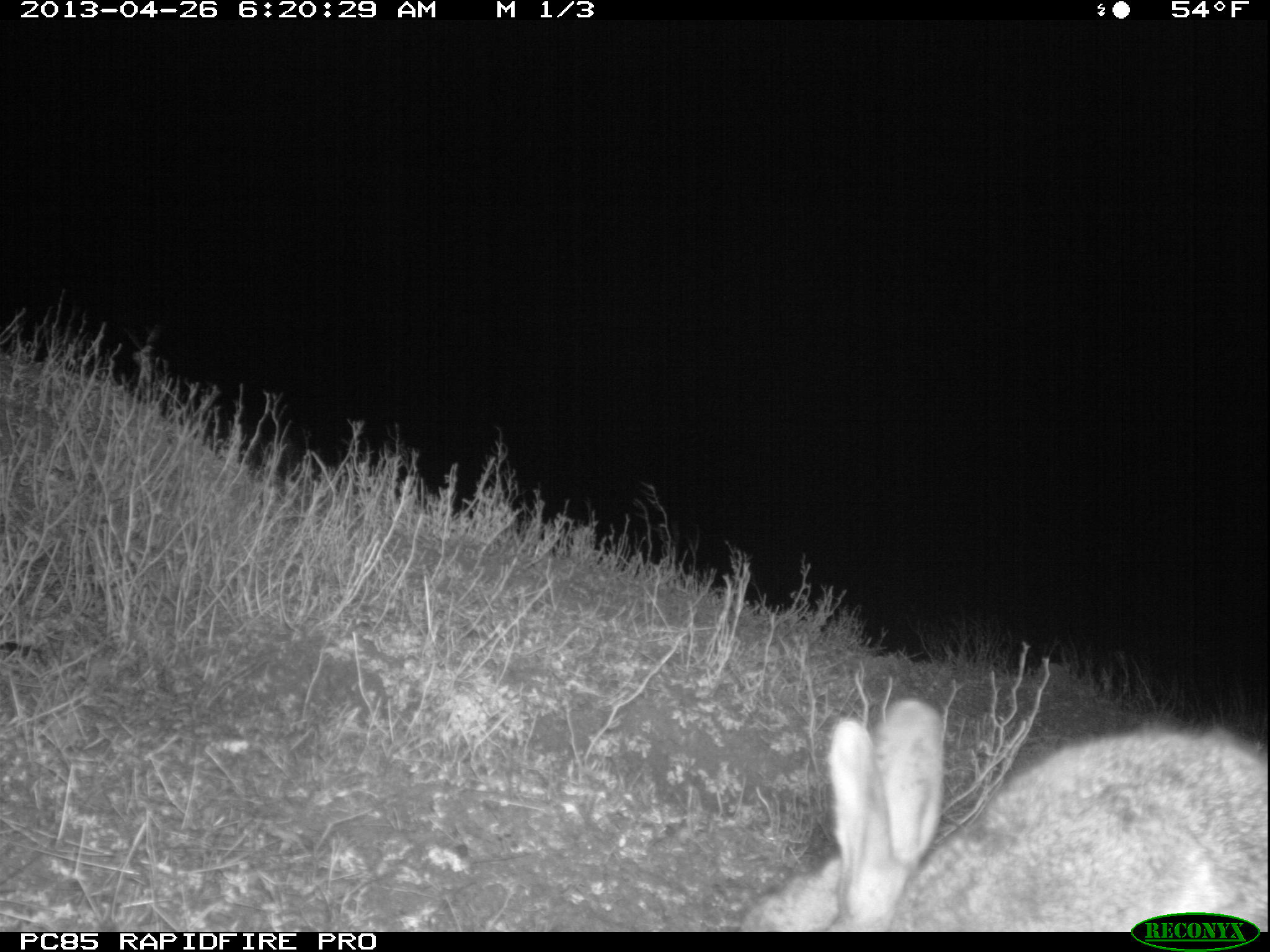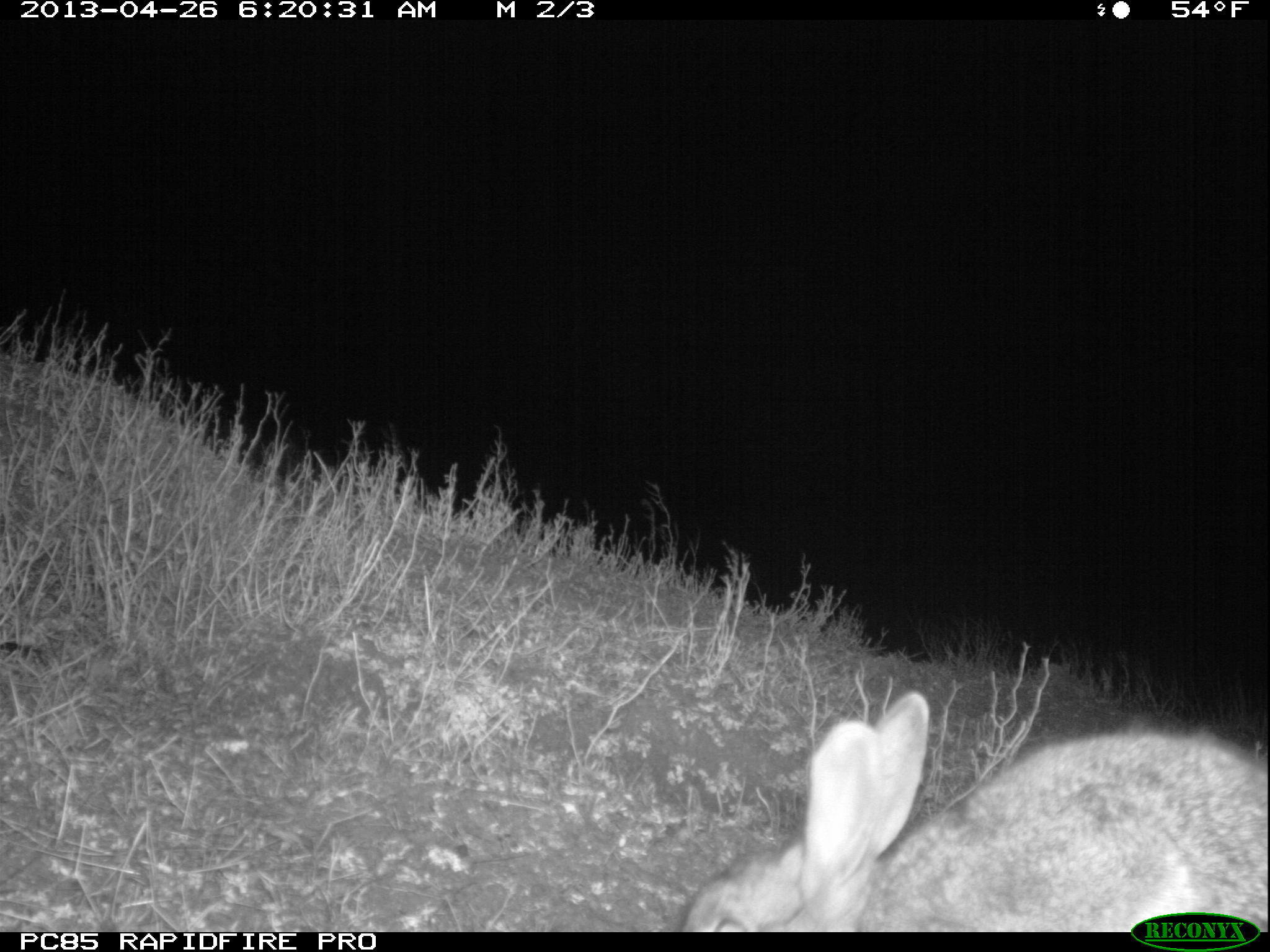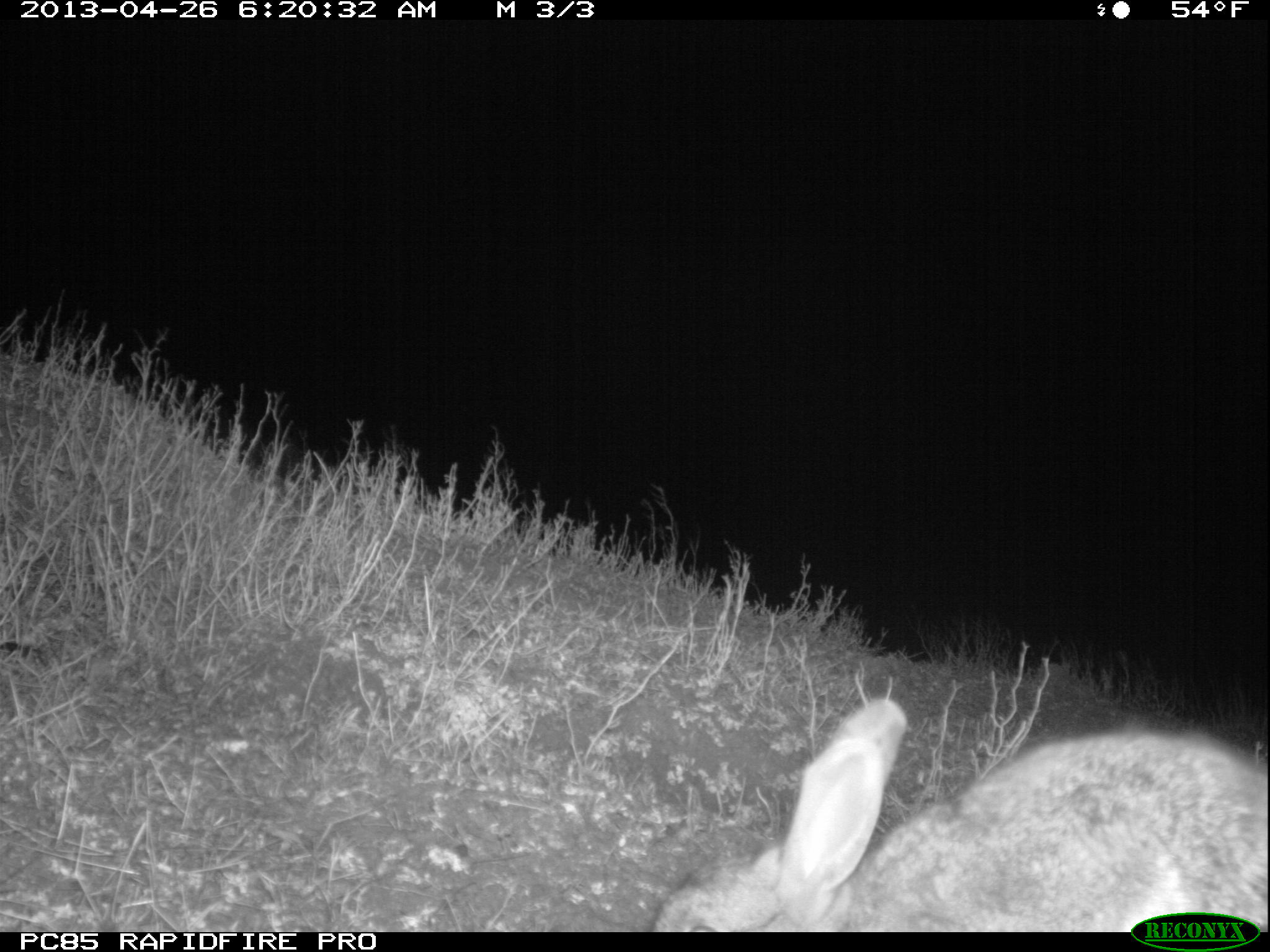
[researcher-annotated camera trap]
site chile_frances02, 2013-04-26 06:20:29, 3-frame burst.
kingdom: Animalia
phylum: Chordata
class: Mammalia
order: Lagomorpha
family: Leporidae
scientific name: Leporidae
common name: rabbits and hares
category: rabbit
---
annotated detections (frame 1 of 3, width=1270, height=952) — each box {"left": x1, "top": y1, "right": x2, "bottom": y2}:
rabbit: {"left": 729, "top": 695, "right": 1270, "bottom": 910}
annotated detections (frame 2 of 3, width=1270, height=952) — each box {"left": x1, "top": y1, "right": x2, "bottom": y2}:
rabbit: {"left": 659, "top": 686, "right": 1270, "bottom": 910}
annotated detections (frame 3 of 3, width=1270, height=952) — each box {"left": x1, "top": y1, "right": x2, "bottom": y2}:
rabbit: {"left": 636, "top": 694, "right": 1270, "bottom": 914}